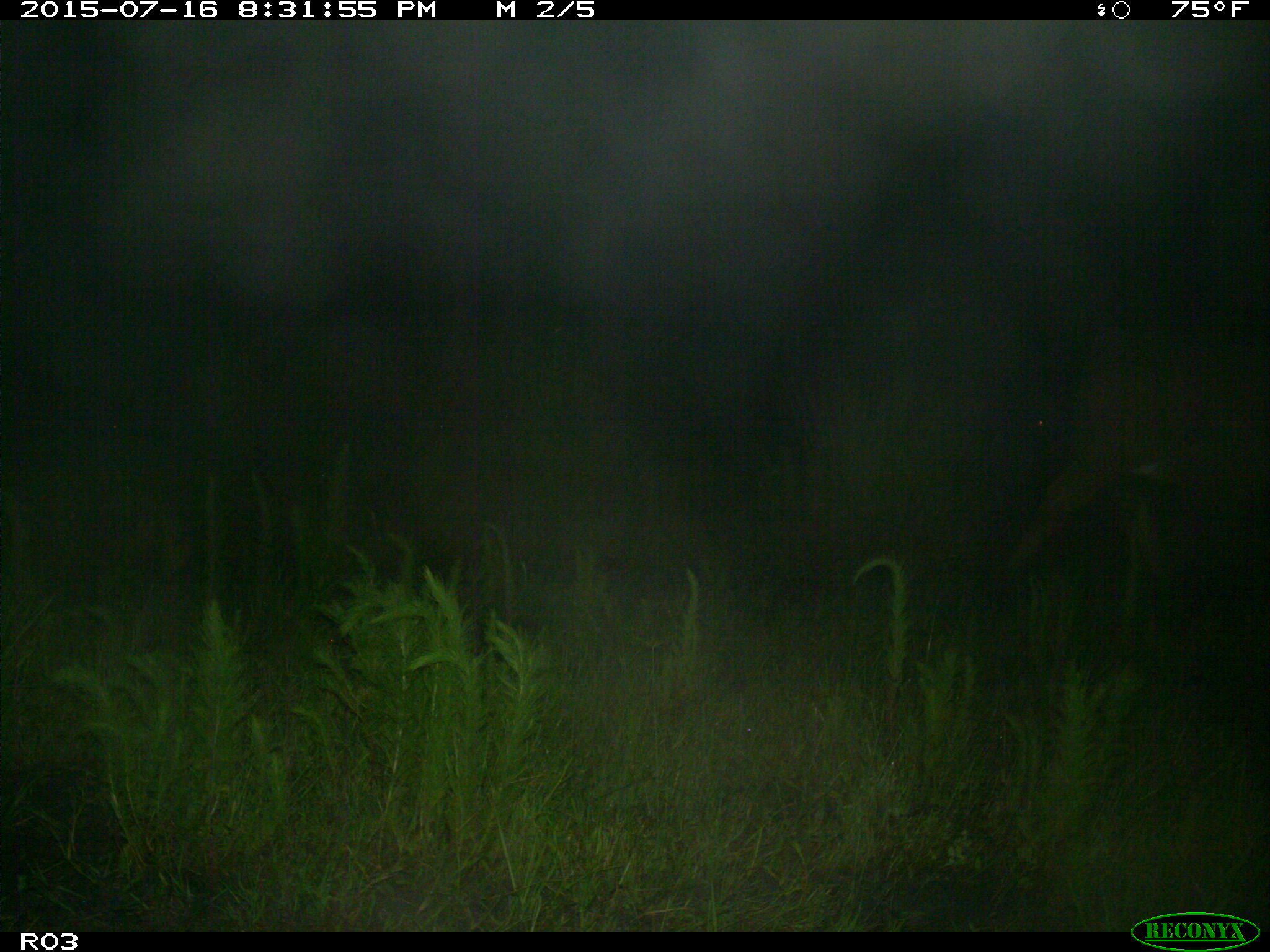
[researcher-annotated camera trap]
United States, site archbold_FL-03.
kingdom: Animalia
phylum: Chordata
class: Mammalia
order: Artiodactyla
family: Bovidae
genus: Bos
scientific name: Bos taurus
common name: domestic cow